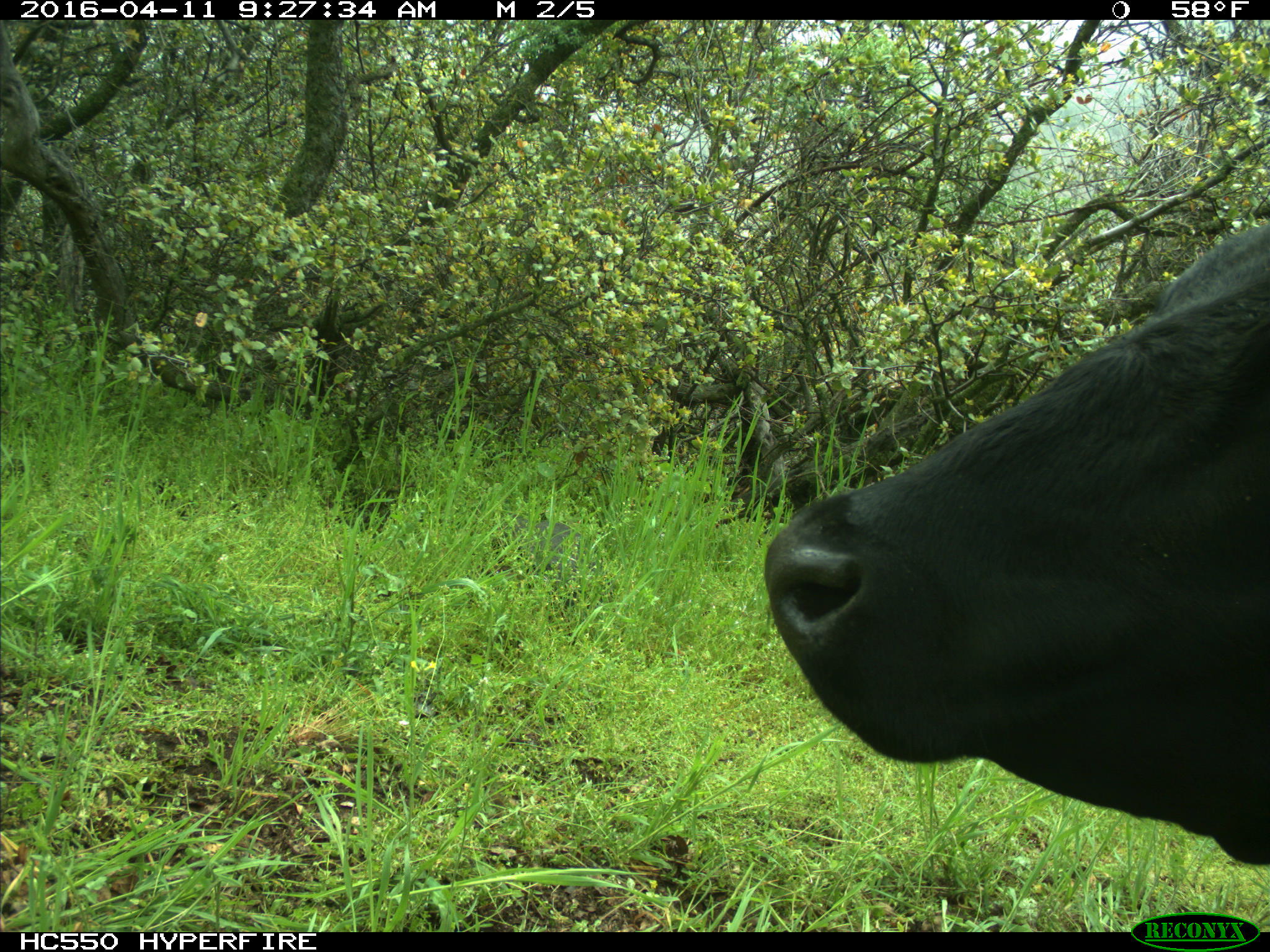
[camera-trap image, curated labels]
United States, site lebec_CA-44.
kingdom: Animalia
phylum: Chordata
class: Mammalia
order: Artiodactyla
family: Bovidae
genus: Bos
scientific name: Bos taurus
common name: domestic cow